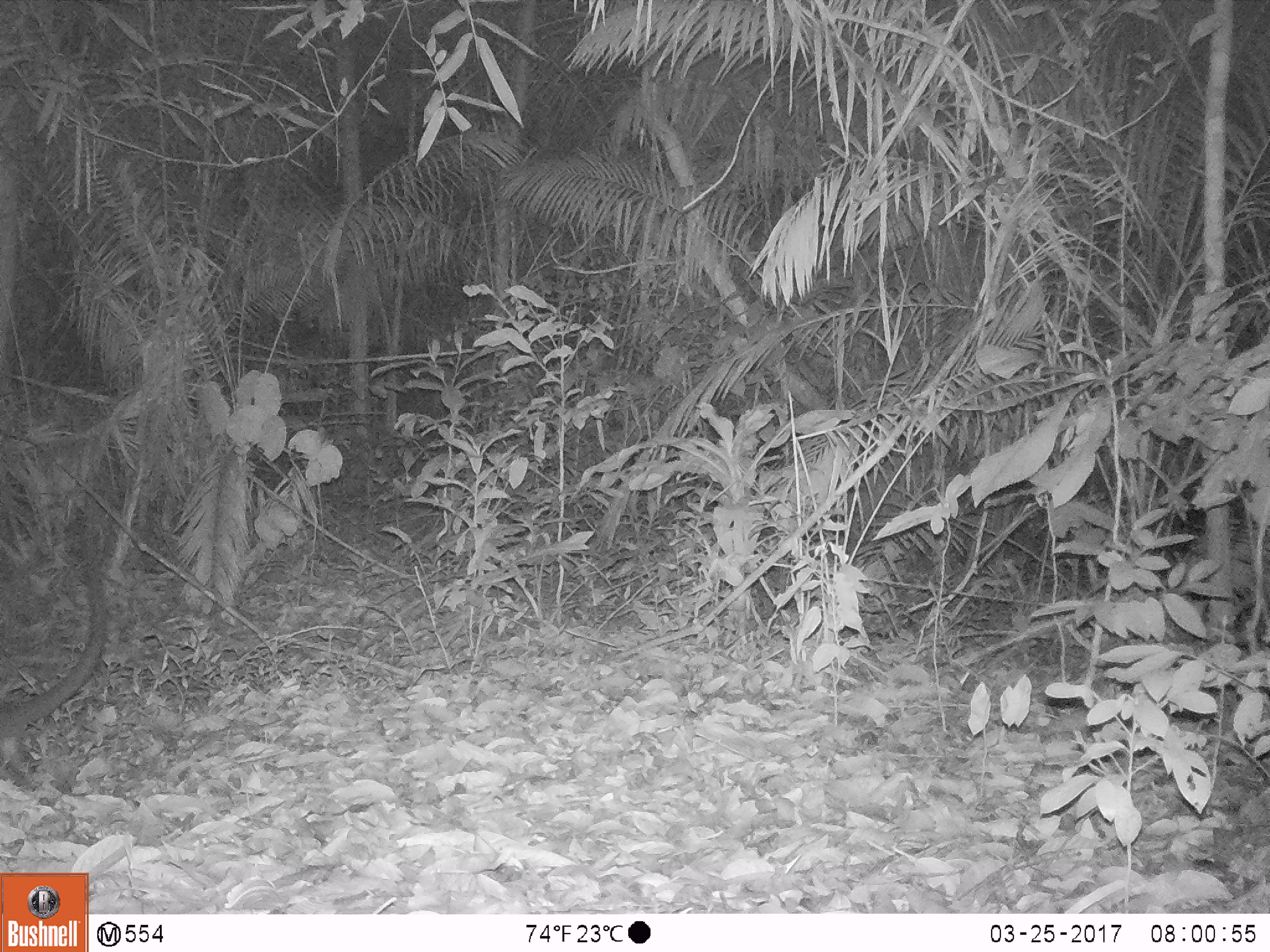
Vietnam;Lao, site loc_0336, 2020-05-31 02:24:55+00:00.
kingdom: Animalia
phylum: Chordata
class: Mammalia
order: Carnivora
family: Viverridae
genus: Paradoxurus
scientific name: Paradoxurus hermaphroditus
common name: common palm civet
Common palm civet (Paradoxurus hermaphroditus). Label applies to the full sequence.